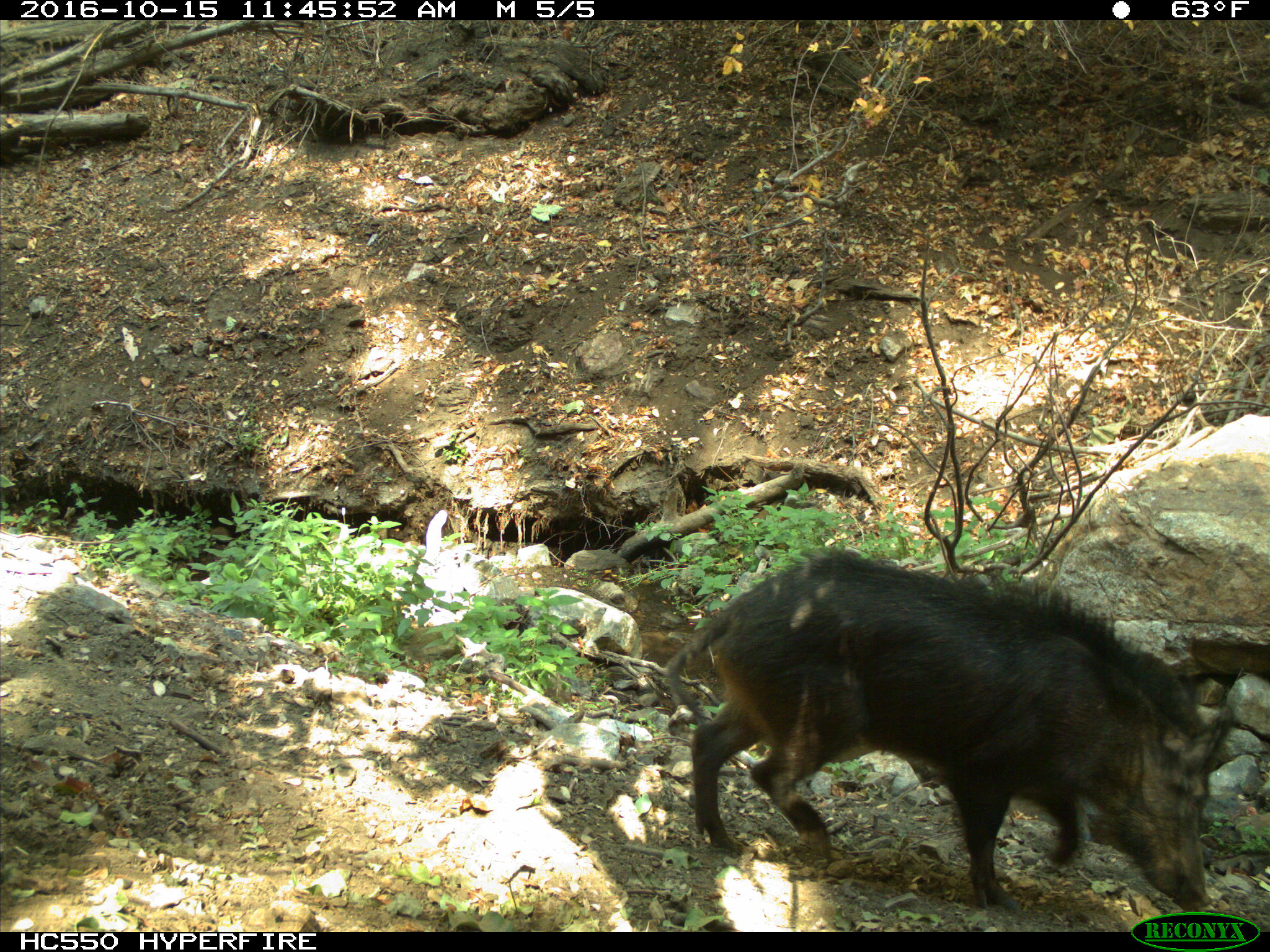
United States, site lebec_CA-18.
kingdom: Animalia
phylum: Chordata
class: Mammalia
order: Artiodactyla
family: Suidae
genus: Sus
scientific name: Sus scrofa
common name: wild boar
Sus scrofa (wild boar).